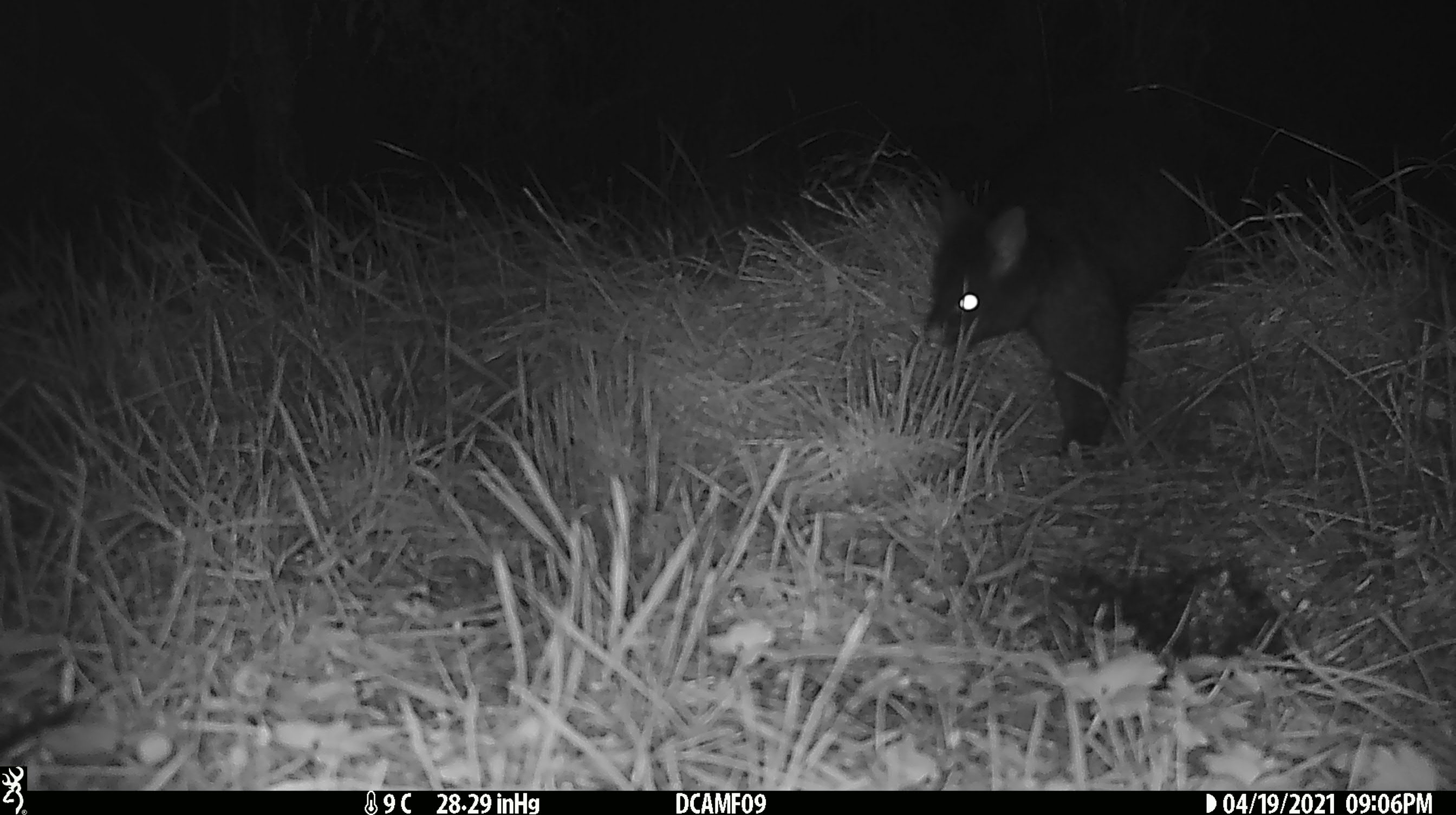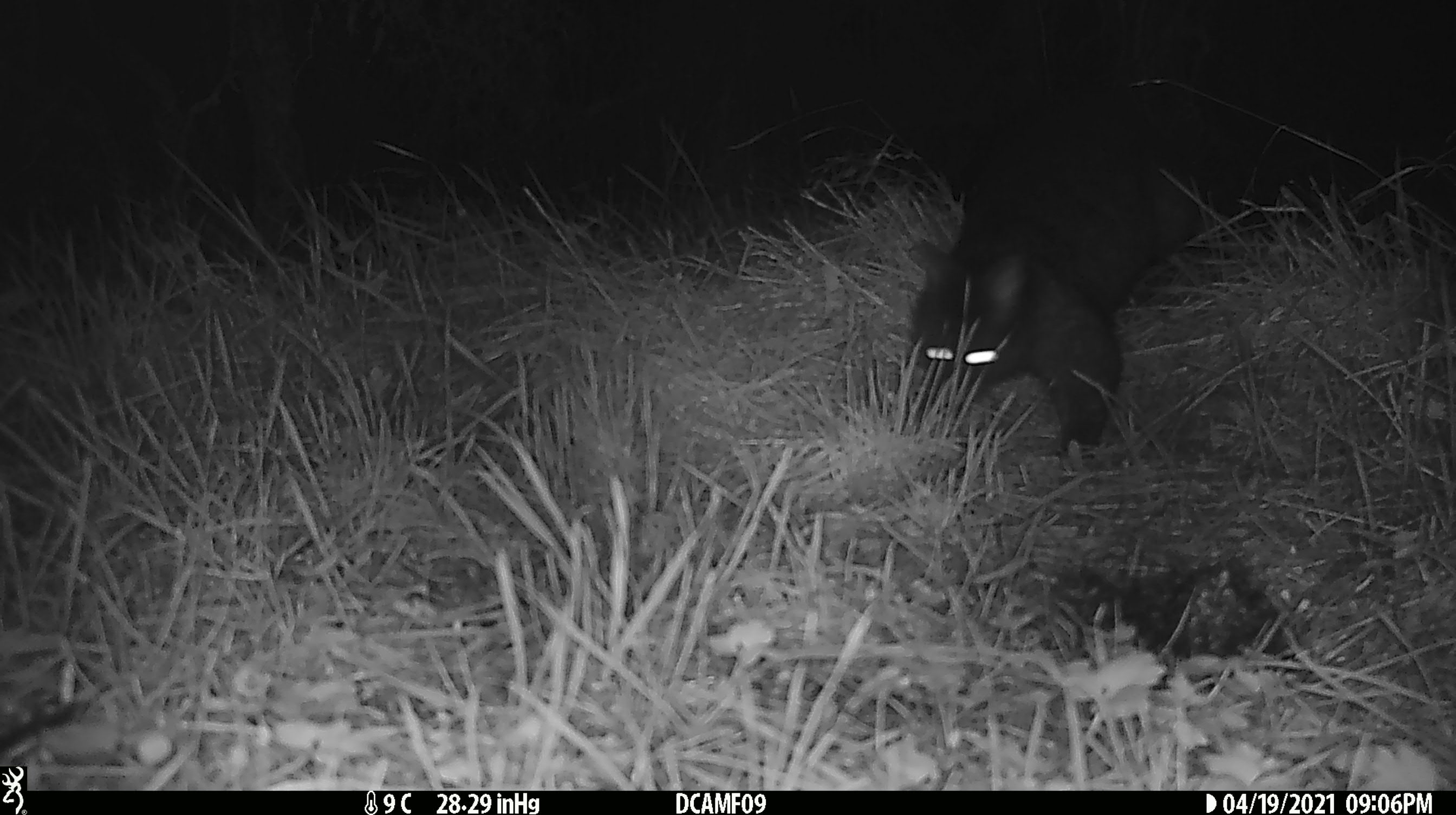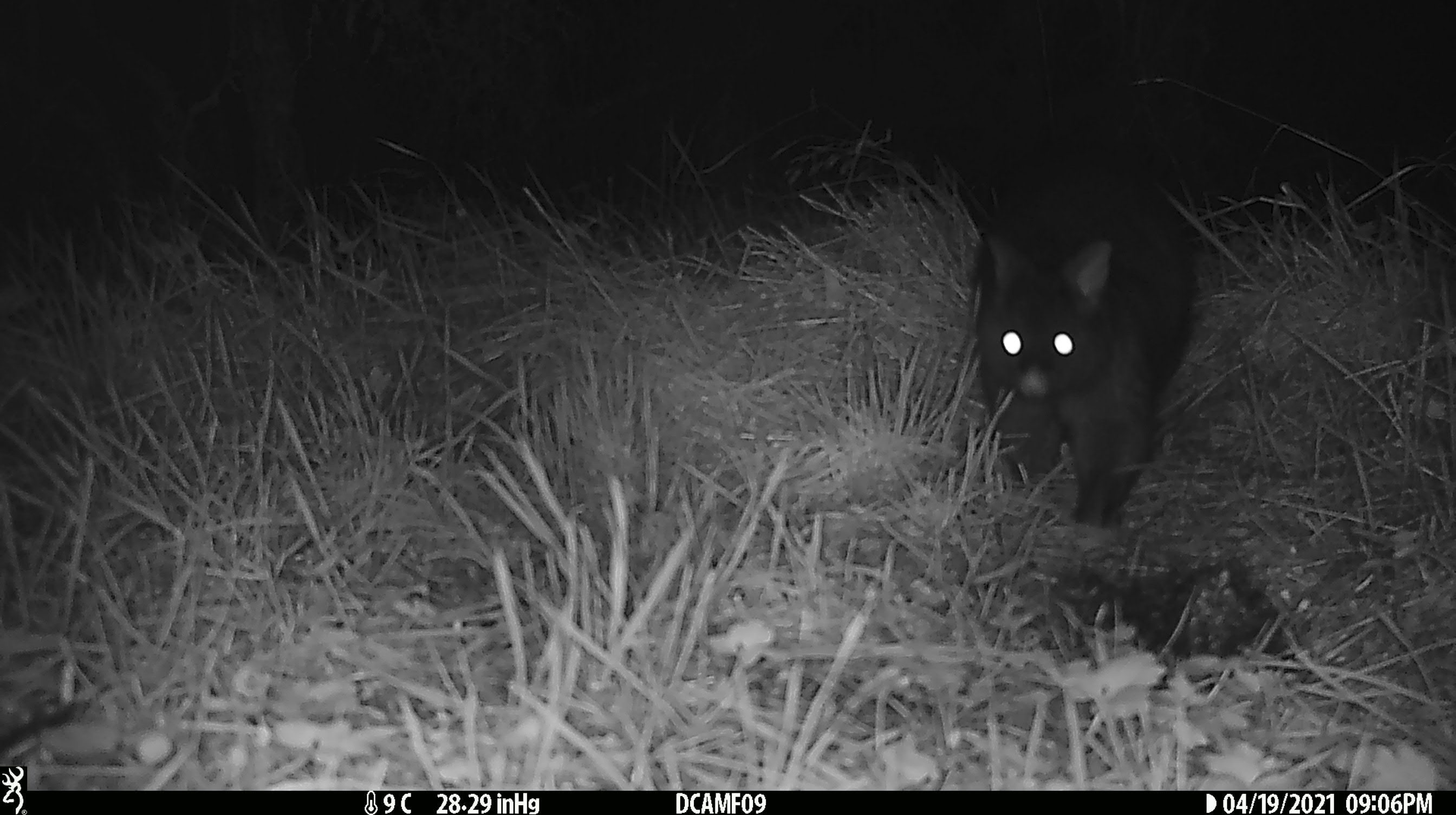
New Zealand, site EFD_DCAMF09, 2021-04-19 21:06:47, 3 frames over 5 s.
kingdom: Animalia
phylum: Chordata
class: Mammalia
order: Diprotodontia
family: Phalangeridae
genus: Trichosurus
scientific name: Trichosurus vulpecula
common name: common brushtail possum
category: possum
Possum (common brushtail possum) (Trichosurus vulpecula).